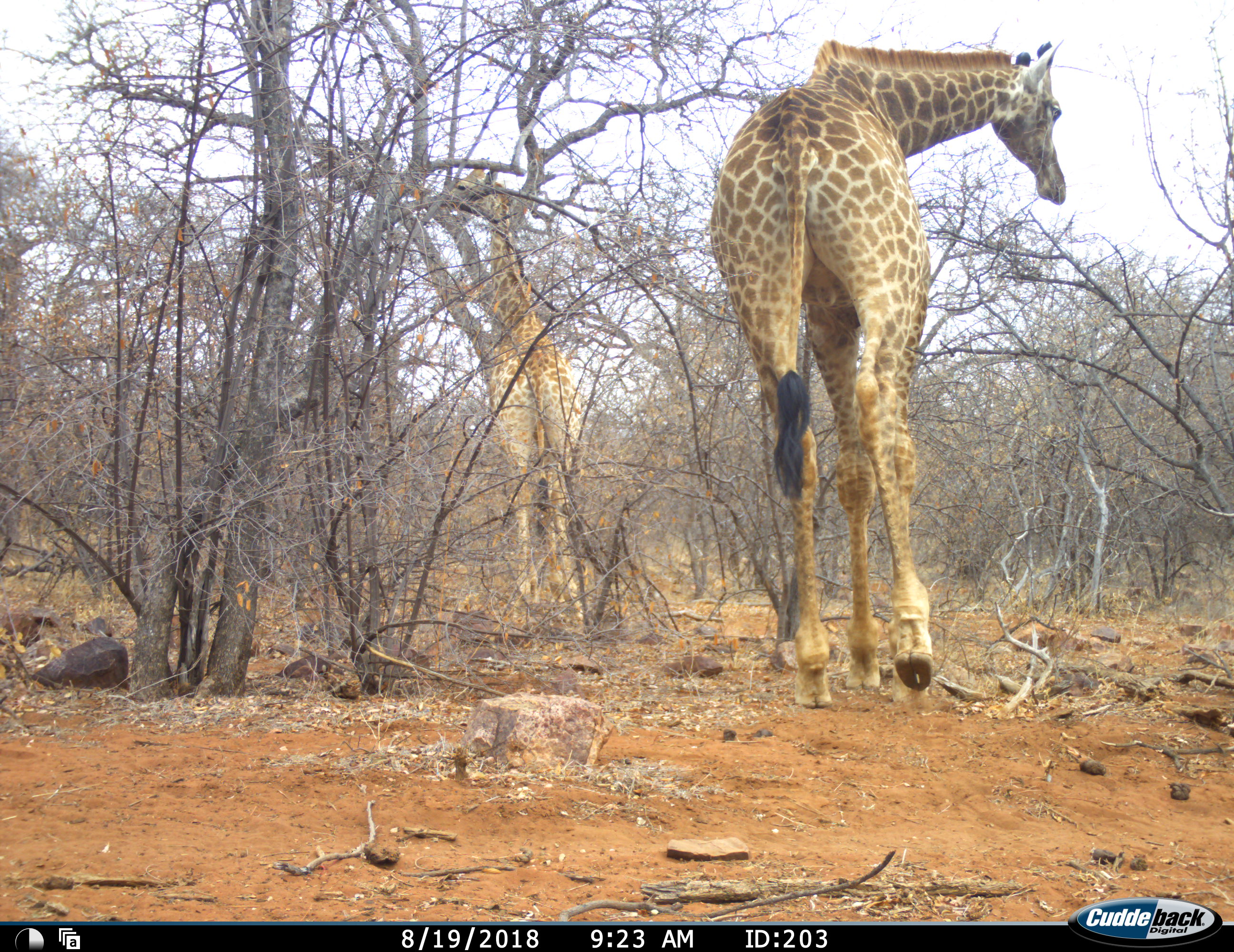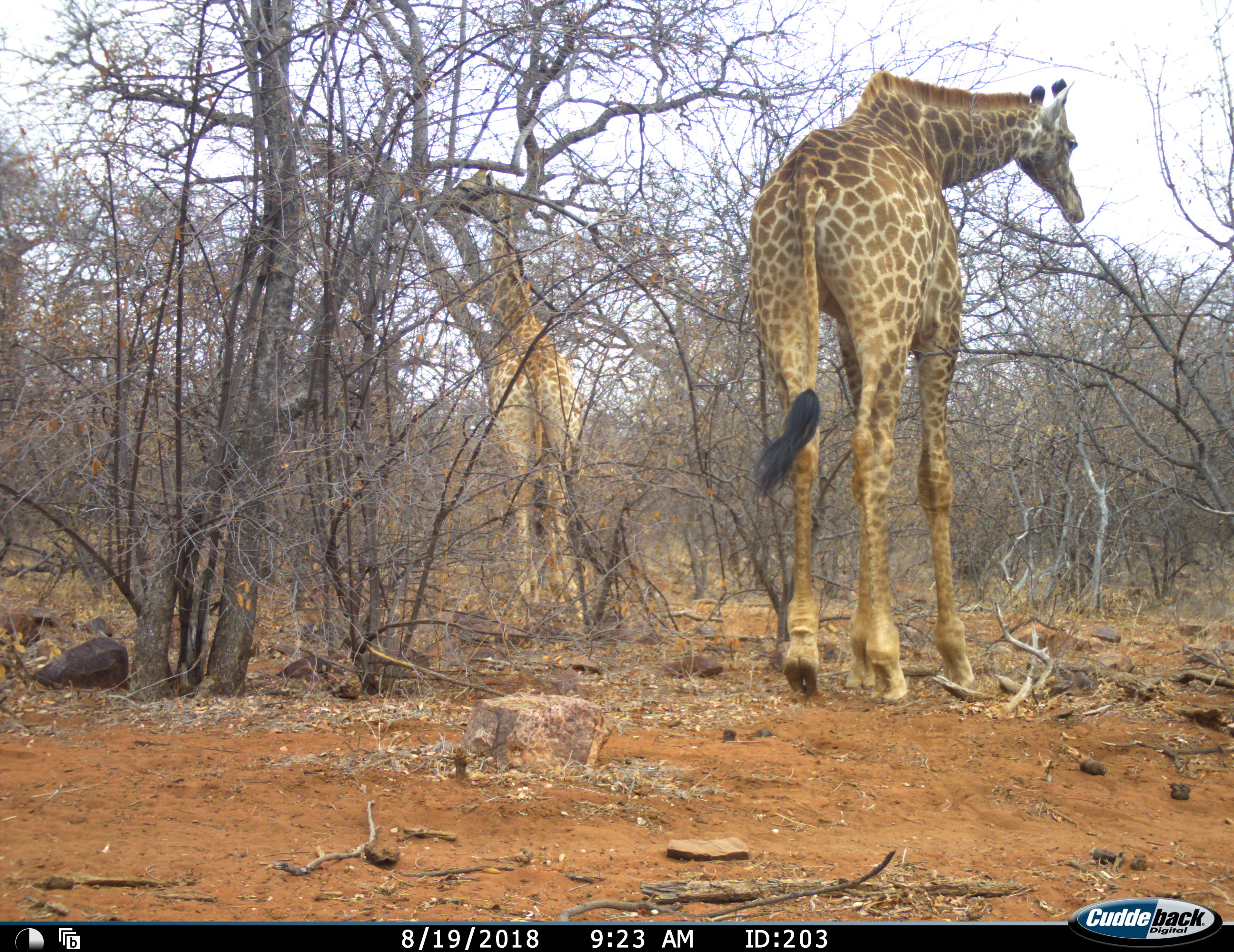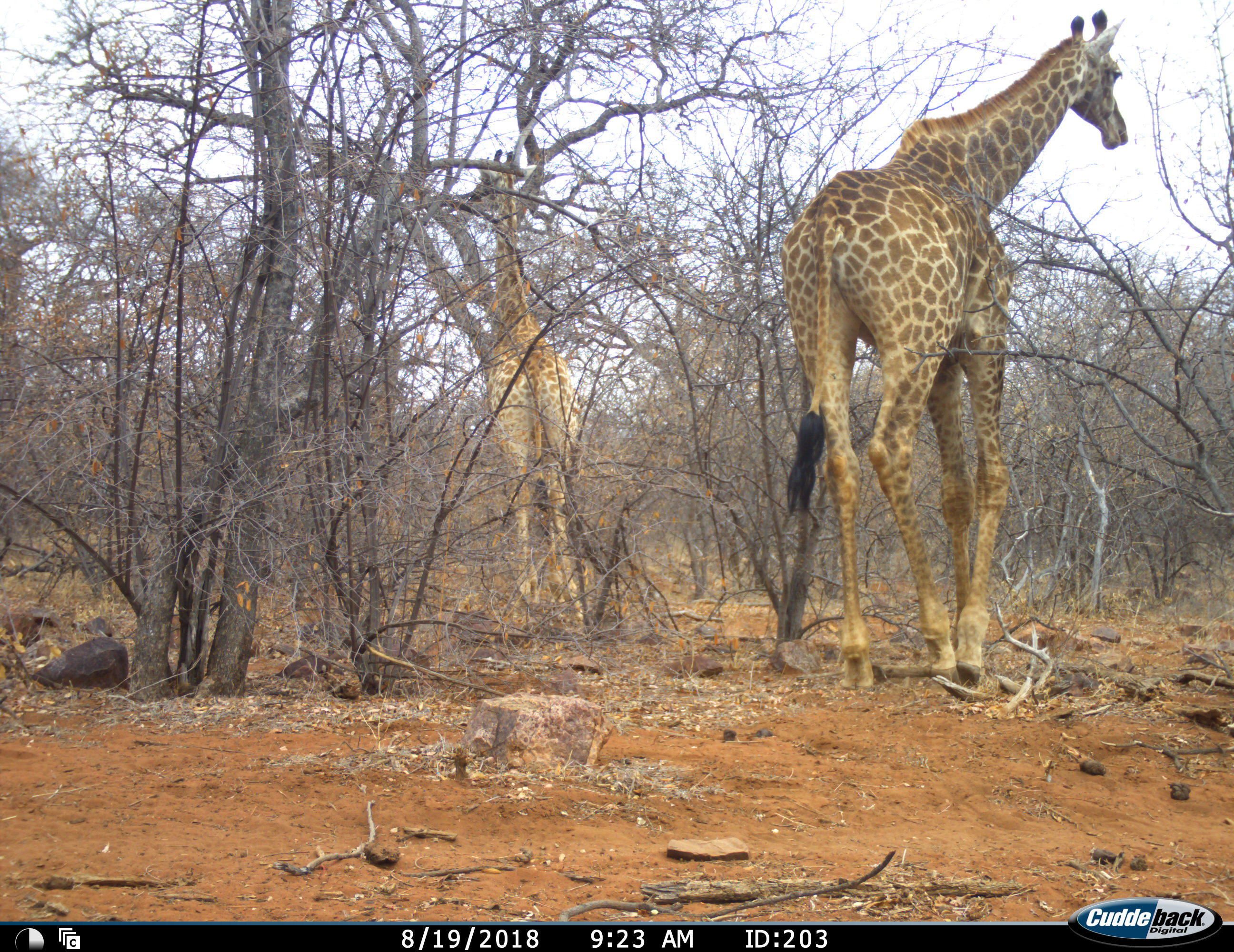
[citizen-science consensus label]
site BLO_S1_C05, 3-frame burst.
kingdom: Animalia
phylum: Chordata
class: Mammalia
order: Artiodactyla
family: Giraffidae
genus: Giraffa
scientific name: Giraffa camelopardalis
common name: giraffe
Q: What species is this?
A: Giraffe (Giraffa camelopardalis).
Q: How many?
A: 2.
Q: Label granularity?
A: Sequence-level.